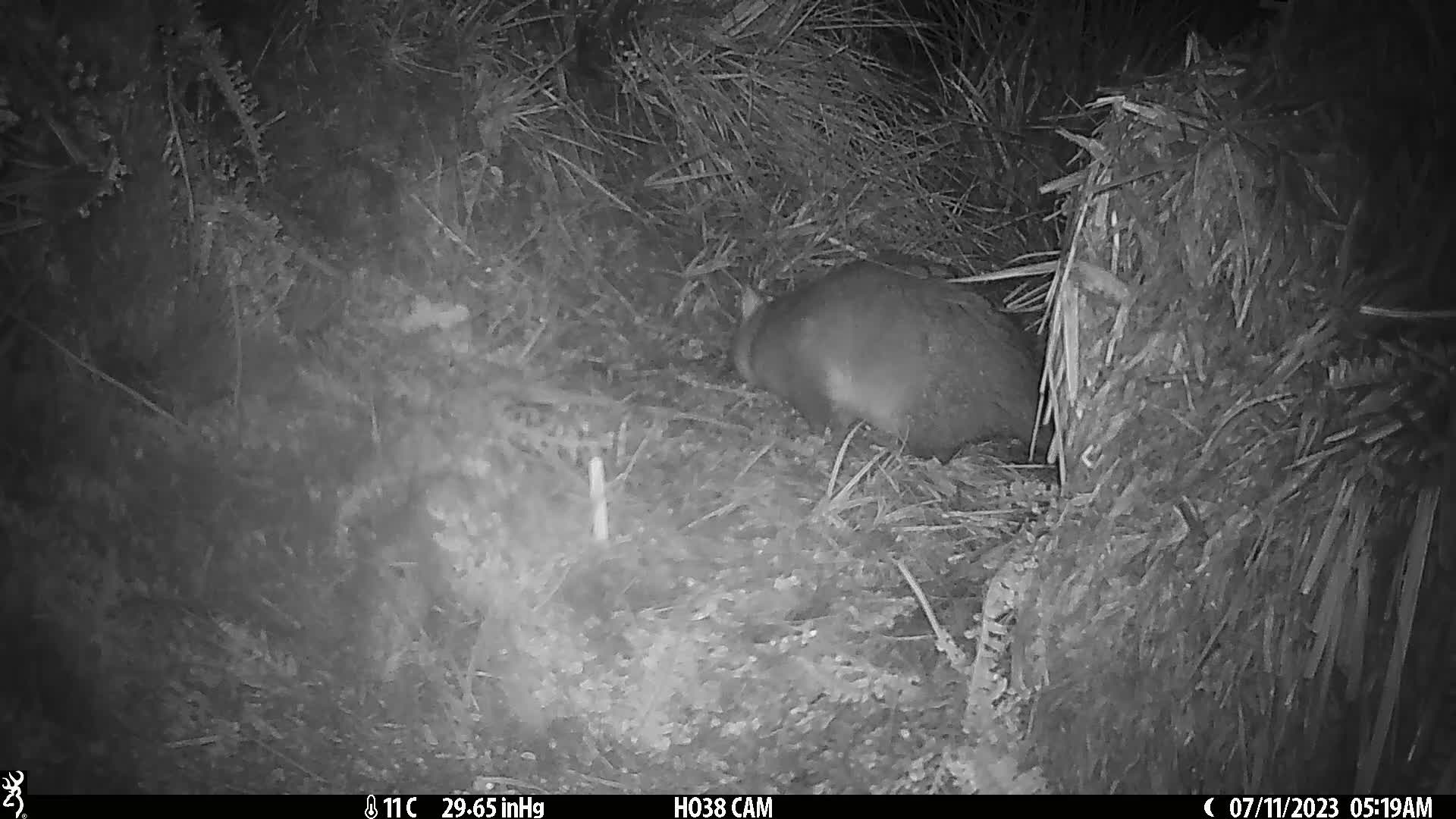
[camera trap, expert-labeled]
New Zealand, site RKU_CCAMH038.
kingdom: Animalia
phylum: Chordata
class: Mammalia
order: Diprotodontia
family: Phalangeridae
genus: Trichosurus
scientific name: Trichosurus vulpecula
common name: common brushtail possum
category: possum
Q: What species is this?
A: Possum (common brushtail possum) (Trichosurus vulpecula).